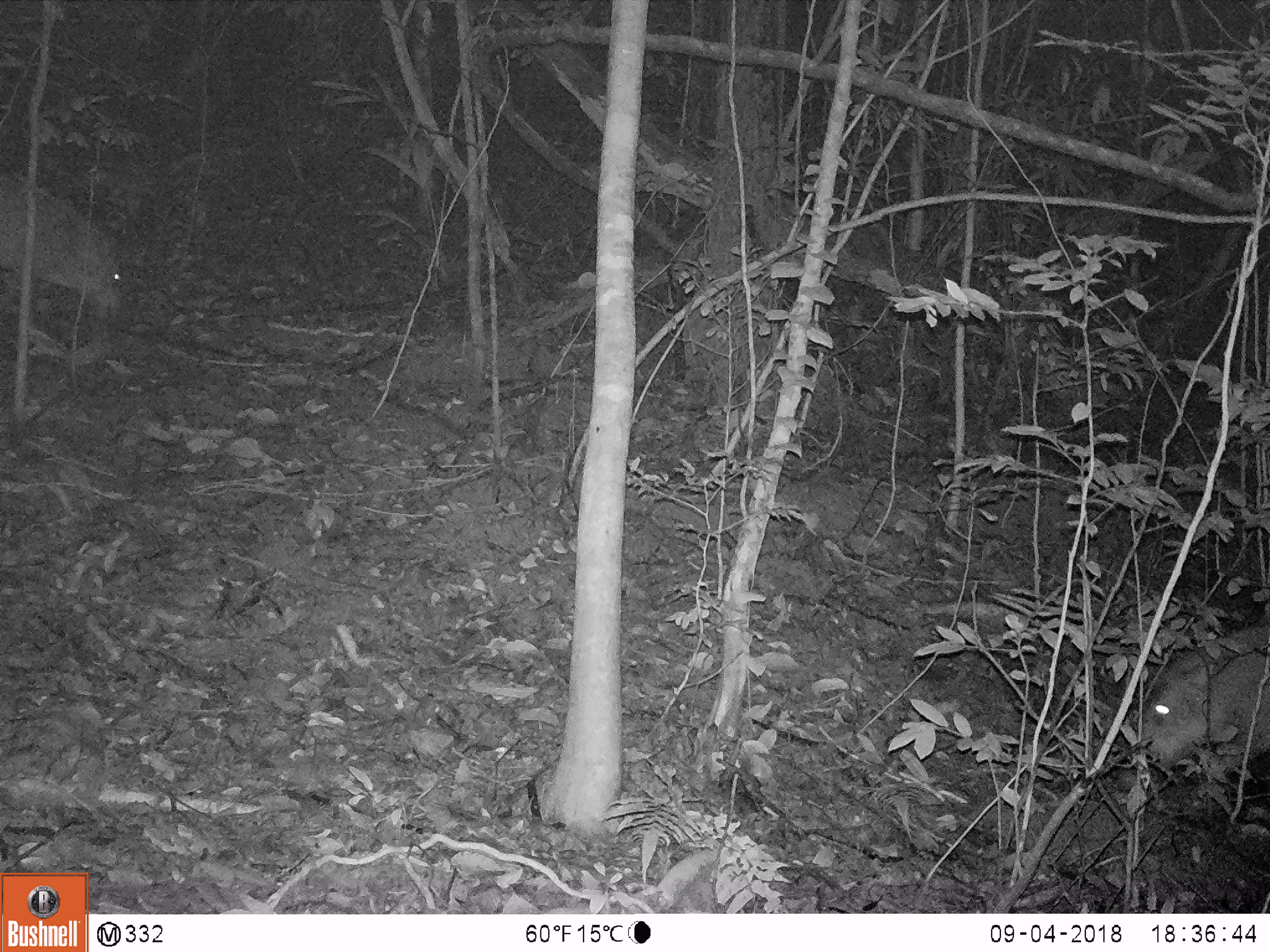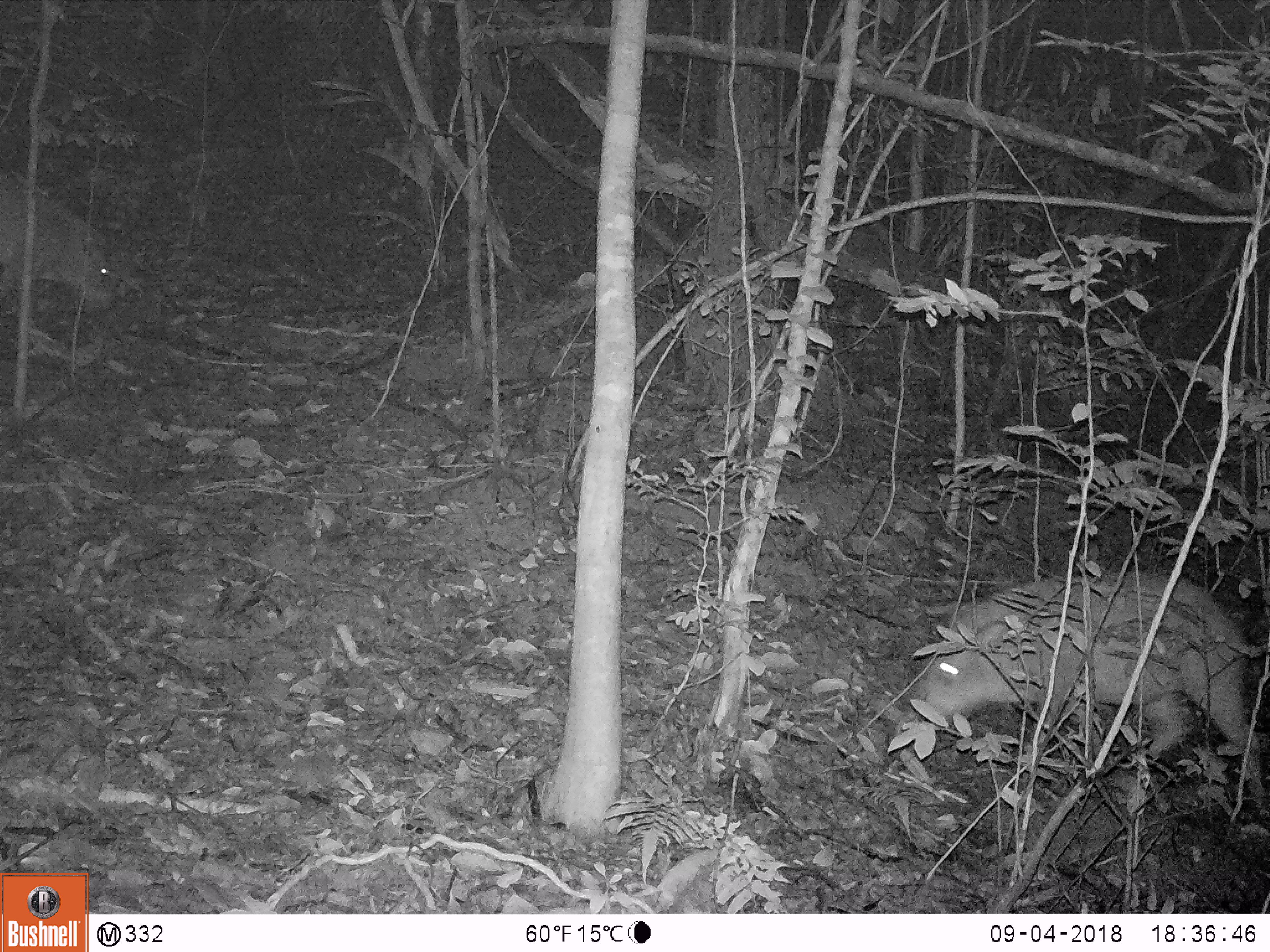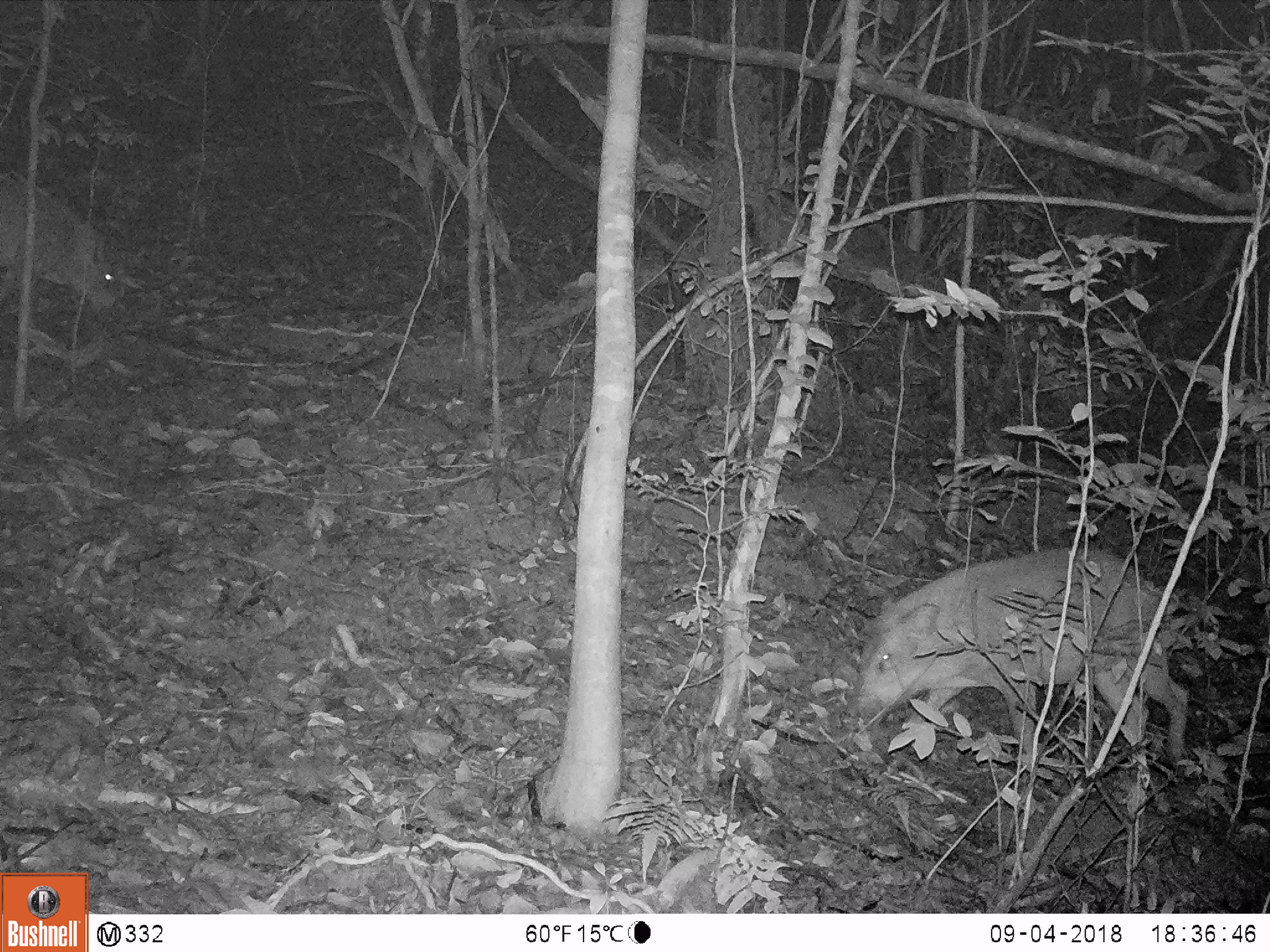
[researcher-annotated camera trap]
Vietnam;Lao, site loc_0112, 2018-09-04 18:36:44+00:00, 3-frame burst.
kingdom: Animalia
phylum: Chordata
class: Mammalia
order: Artiodactyla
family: Suidae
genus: Sus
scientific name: Sus scrofa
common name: eurasian wild pig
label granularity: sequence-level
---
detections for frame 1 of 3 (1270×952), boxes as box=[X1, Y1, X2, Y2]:
eurasian wild pig: box=[1125, 624, 1270, 780]; box=[0, 170, 124, 319]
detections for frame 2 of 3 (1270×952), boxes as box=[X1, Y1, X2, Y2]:
eurasian wild pig: box=[888, 571, 1268, 809]; box=[0, 170, 116, 319]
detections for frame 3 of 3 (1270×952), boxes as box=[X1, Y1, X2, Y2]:
eurasian wild pig: box=[838, 546, 1191, 773]; box=[0, 170, 116, 319]